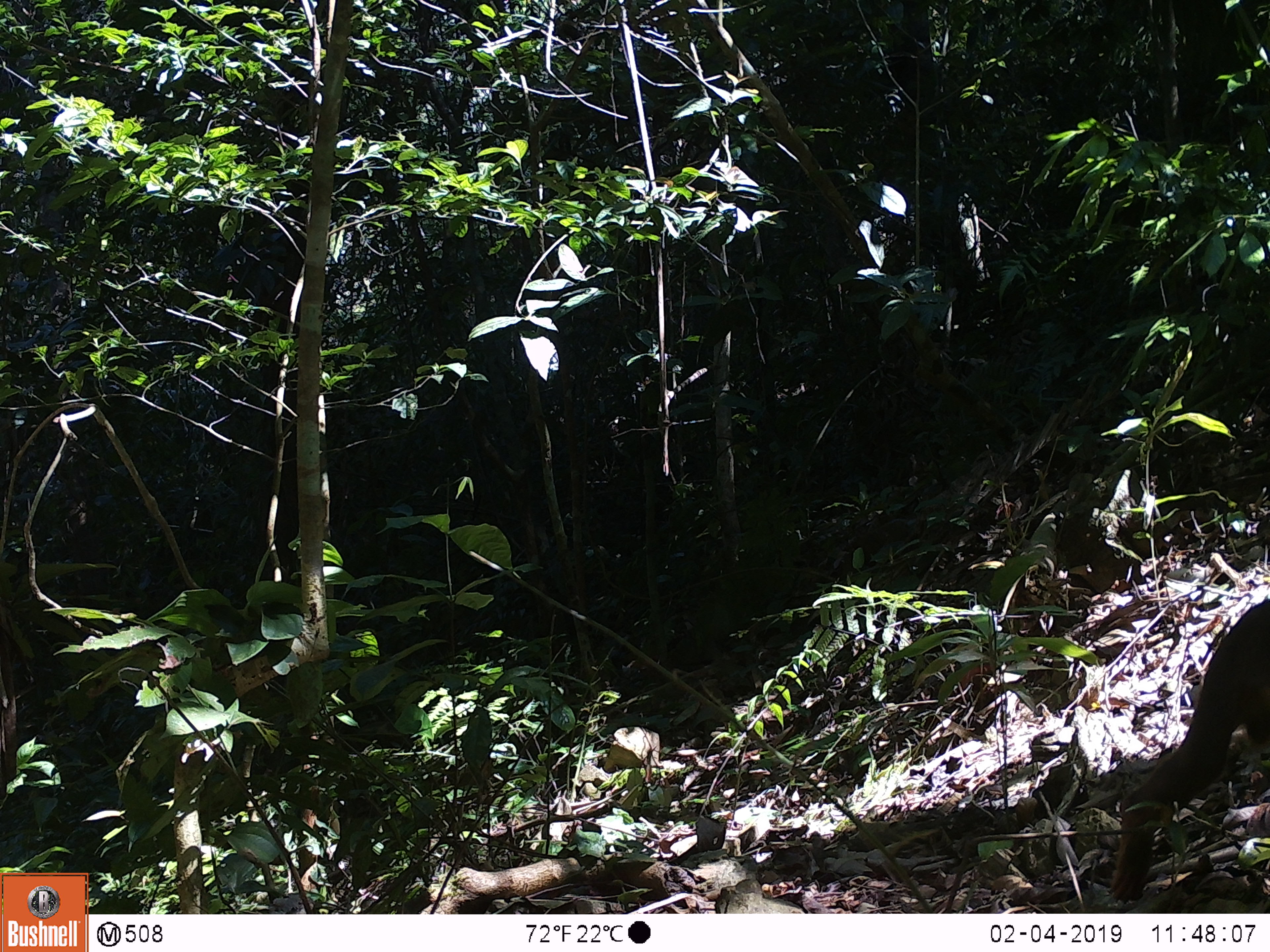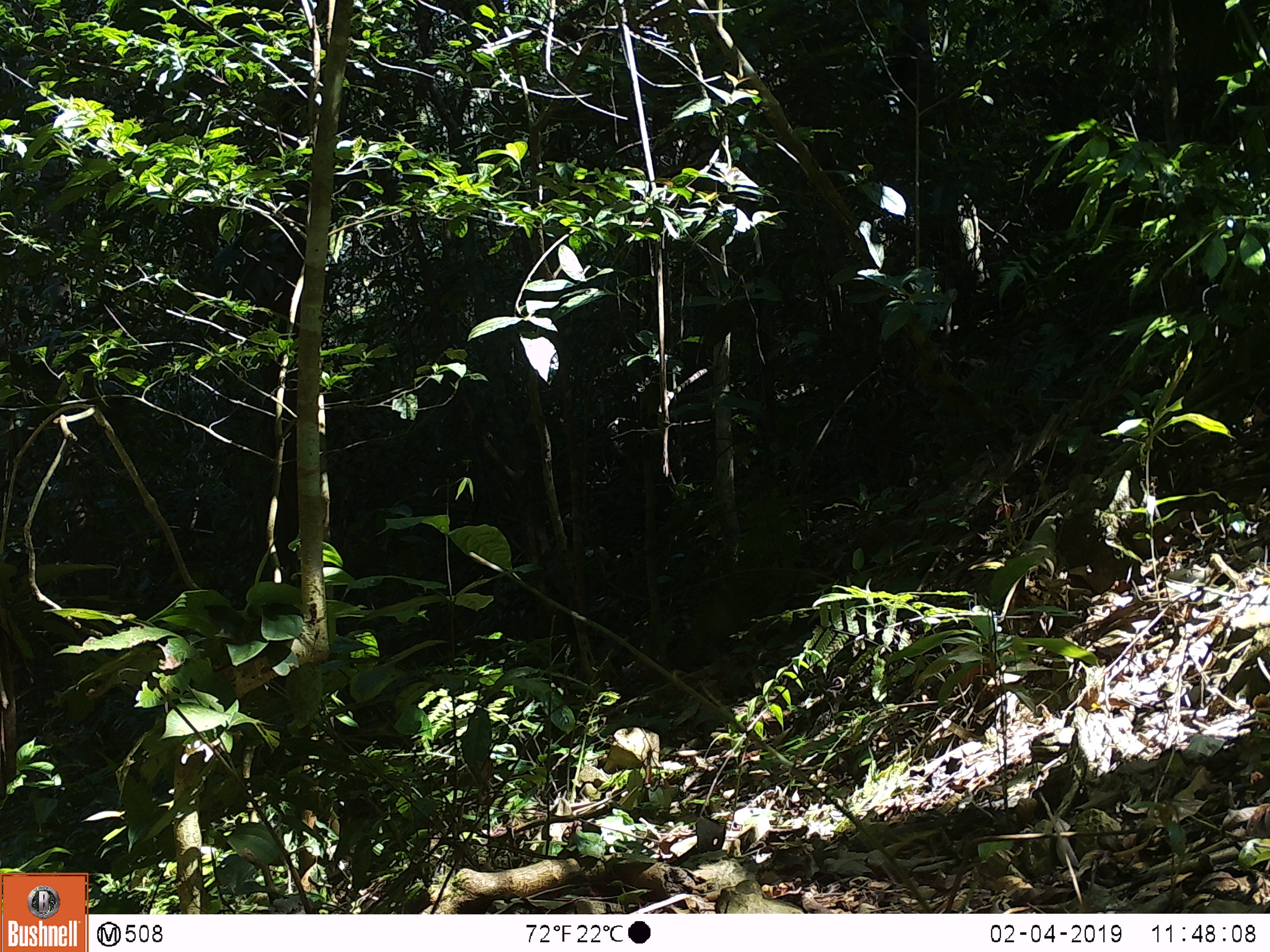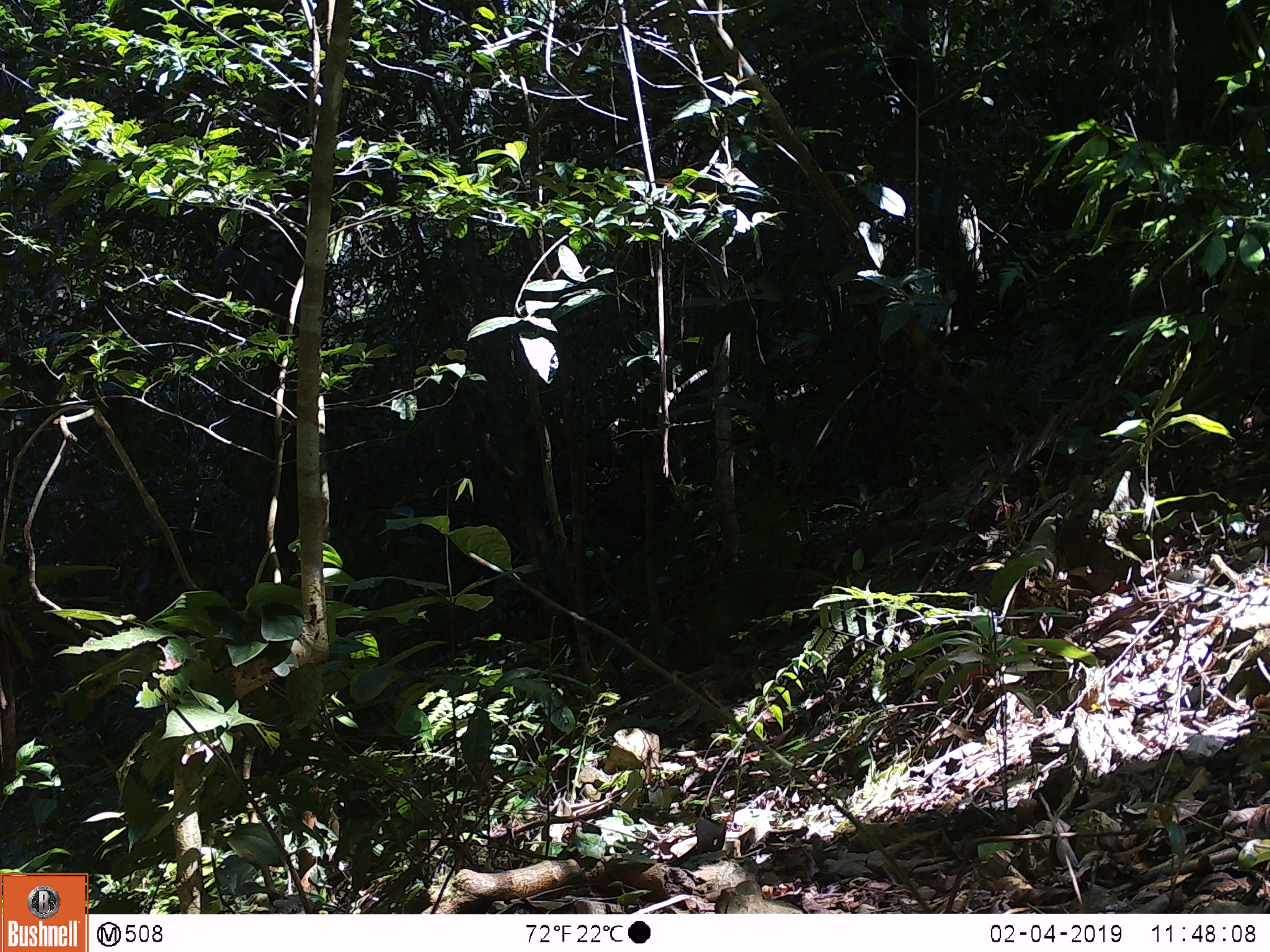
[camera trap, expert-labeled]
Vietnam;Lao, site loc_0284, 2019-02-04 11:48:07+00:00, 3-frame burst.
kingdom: Animalia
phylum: Chordata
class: Mammalia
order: Primates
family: Cercopithecidae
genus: Macaca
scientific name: Macaca arctoides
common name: stump-tailed macaque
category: stump tailed macaque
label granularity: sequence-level